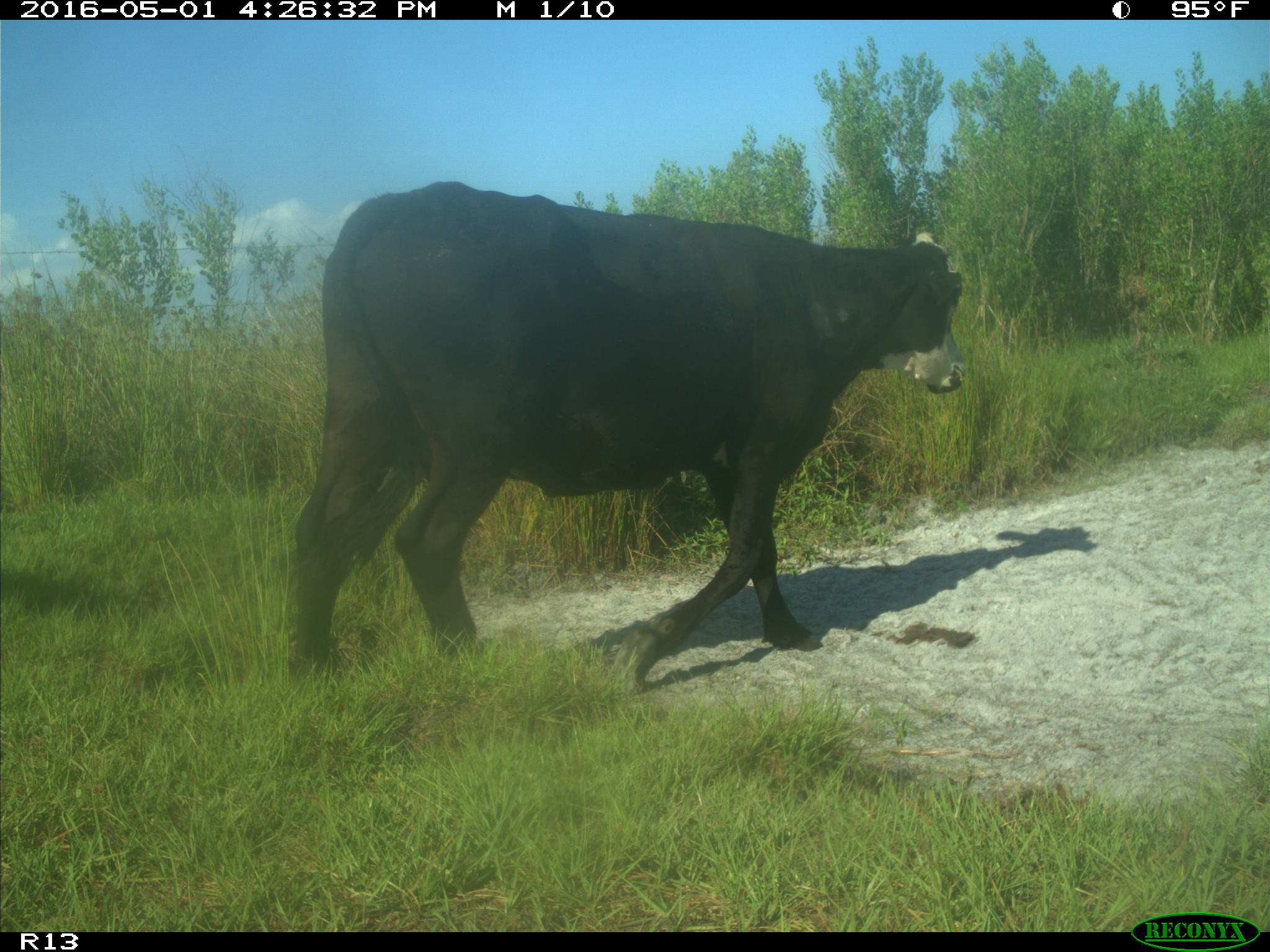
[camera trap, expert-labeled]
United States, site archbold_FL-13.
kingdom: Animalia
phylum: Chordata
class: Mammalia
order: Artiodactyla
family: Bovidae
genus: Bos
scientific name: Bos taurus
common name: domestic cow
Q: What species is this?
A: Bos taurus (domestic cow).